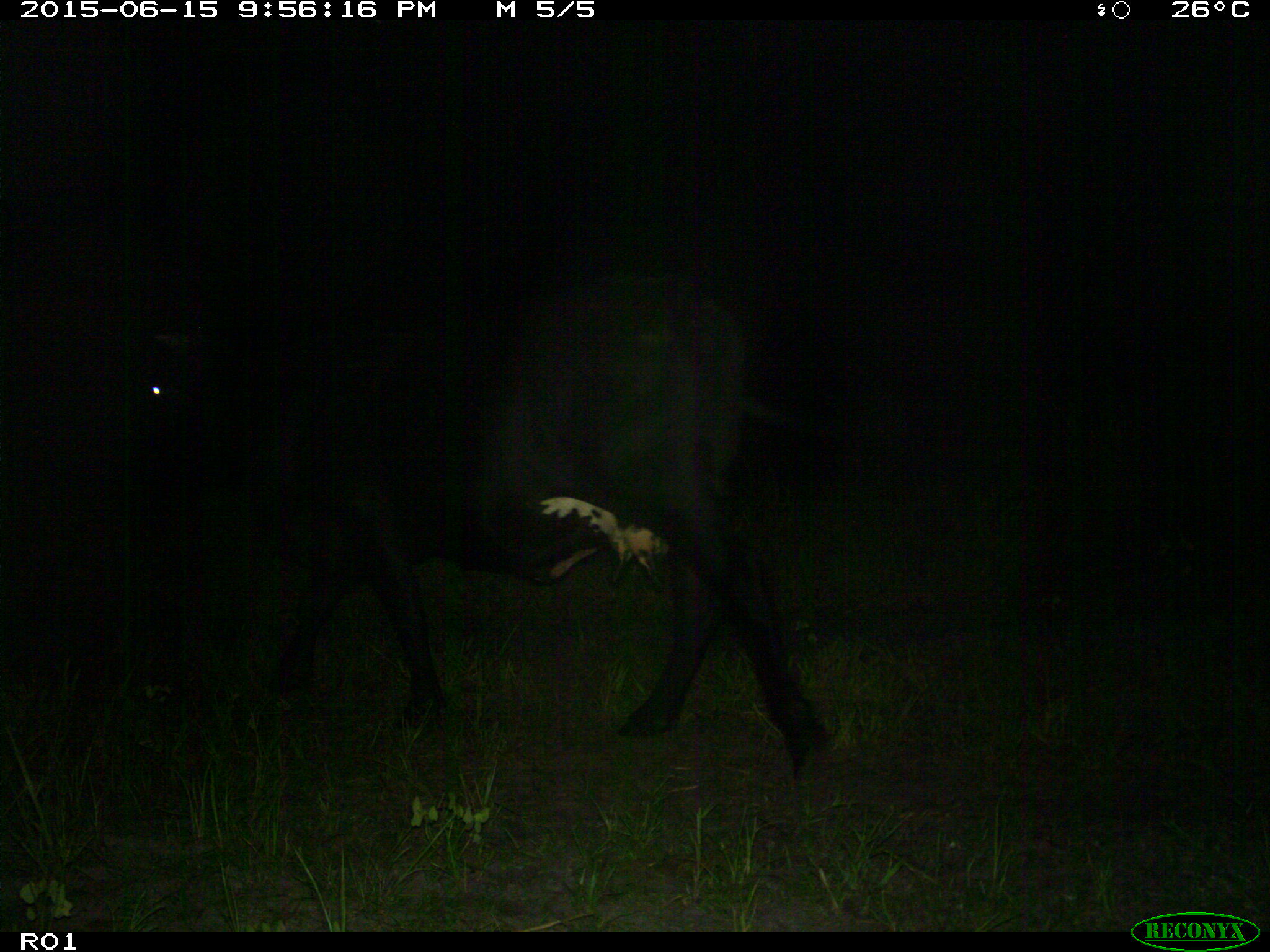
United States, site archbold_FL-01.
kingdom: Animalia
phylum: Chordata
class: Mammalia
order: Artiodactyla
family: Bovidae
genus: Bos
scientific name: Bos taurus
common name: domestic cow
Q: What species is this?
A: Bos taurus (domestic cow).